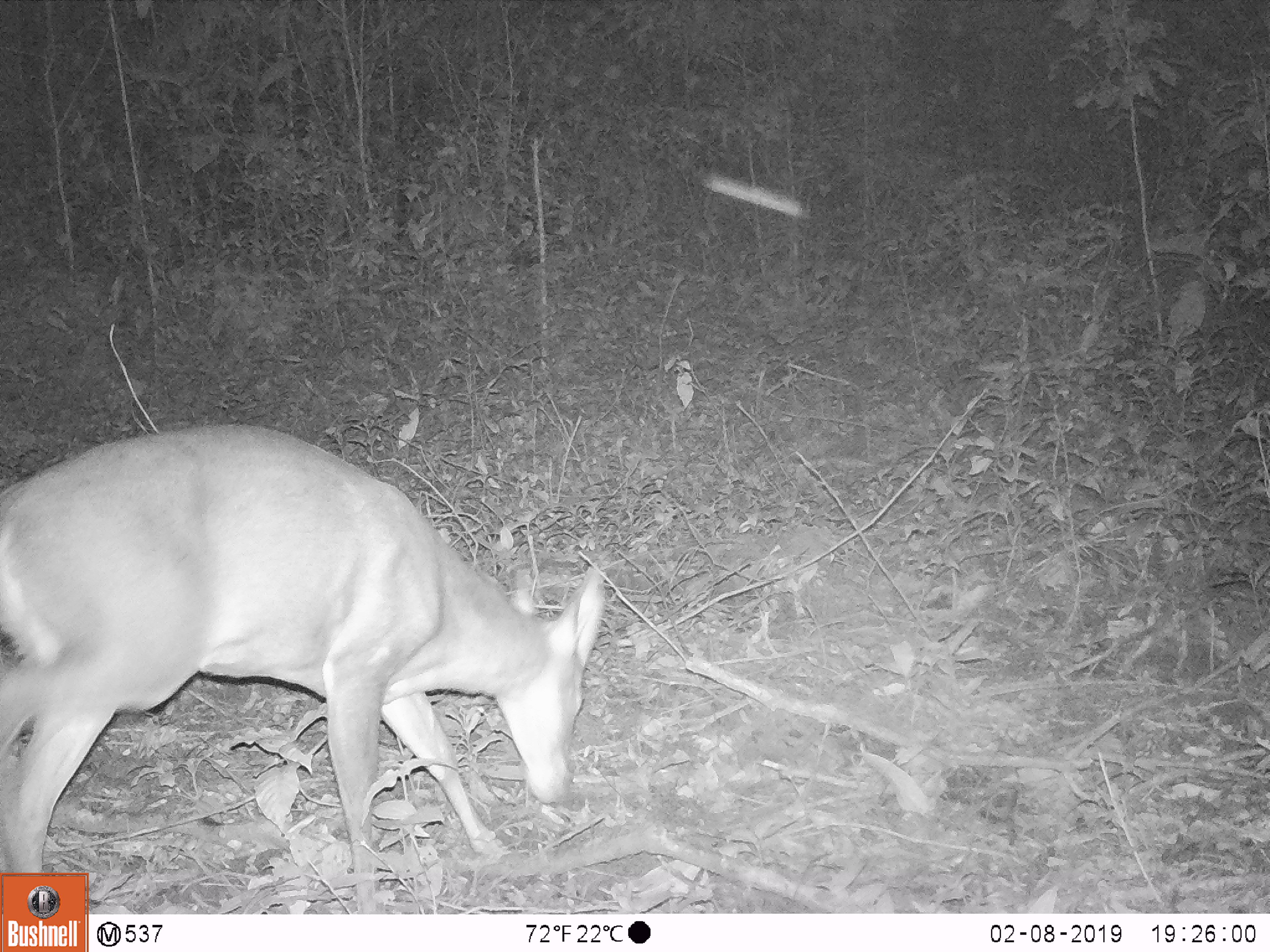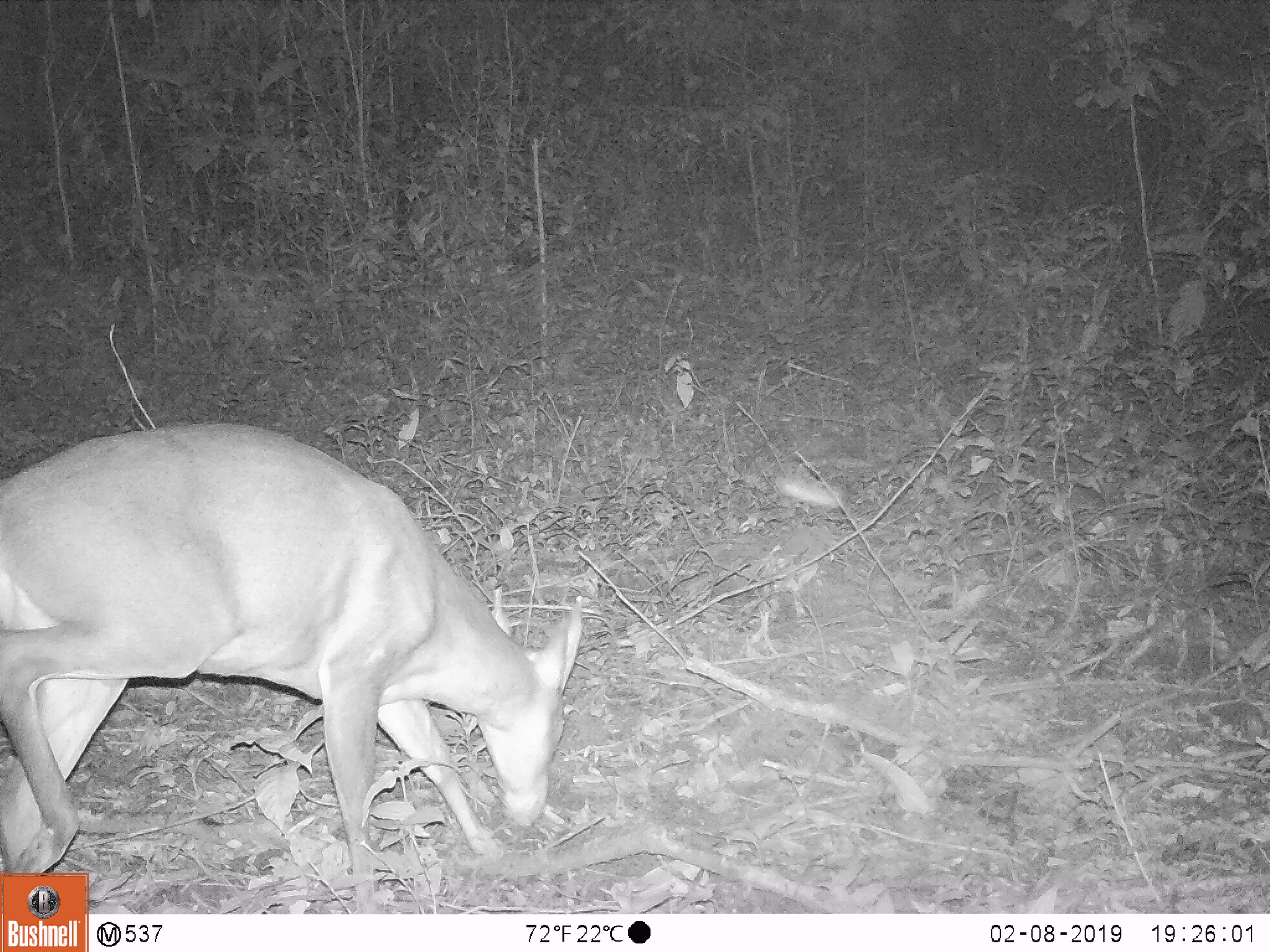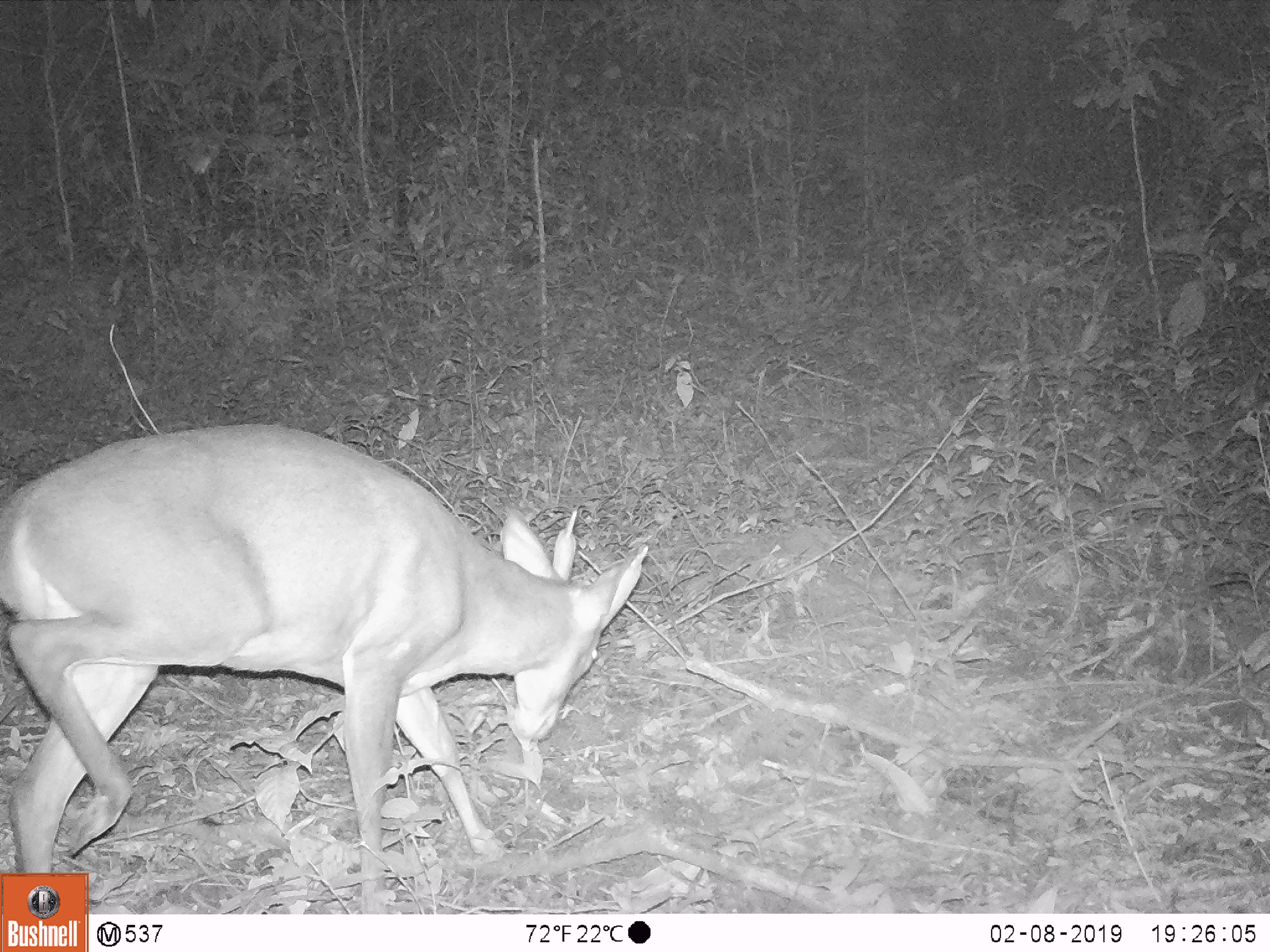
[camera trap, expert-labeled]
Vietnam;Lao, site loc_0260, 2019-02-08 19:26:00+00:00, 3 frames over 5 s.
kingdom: Animalia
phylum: Chordata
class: Mammalia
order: Artiodactyla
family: Cervidae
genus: Muntiacus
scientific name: Muntiacus vuquangensis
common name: large-antlered muntjac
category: large antlered muntjac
Large antlered muntjac (large-antlered muntjac) (Muntiacus vuquangensis). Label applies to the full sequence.